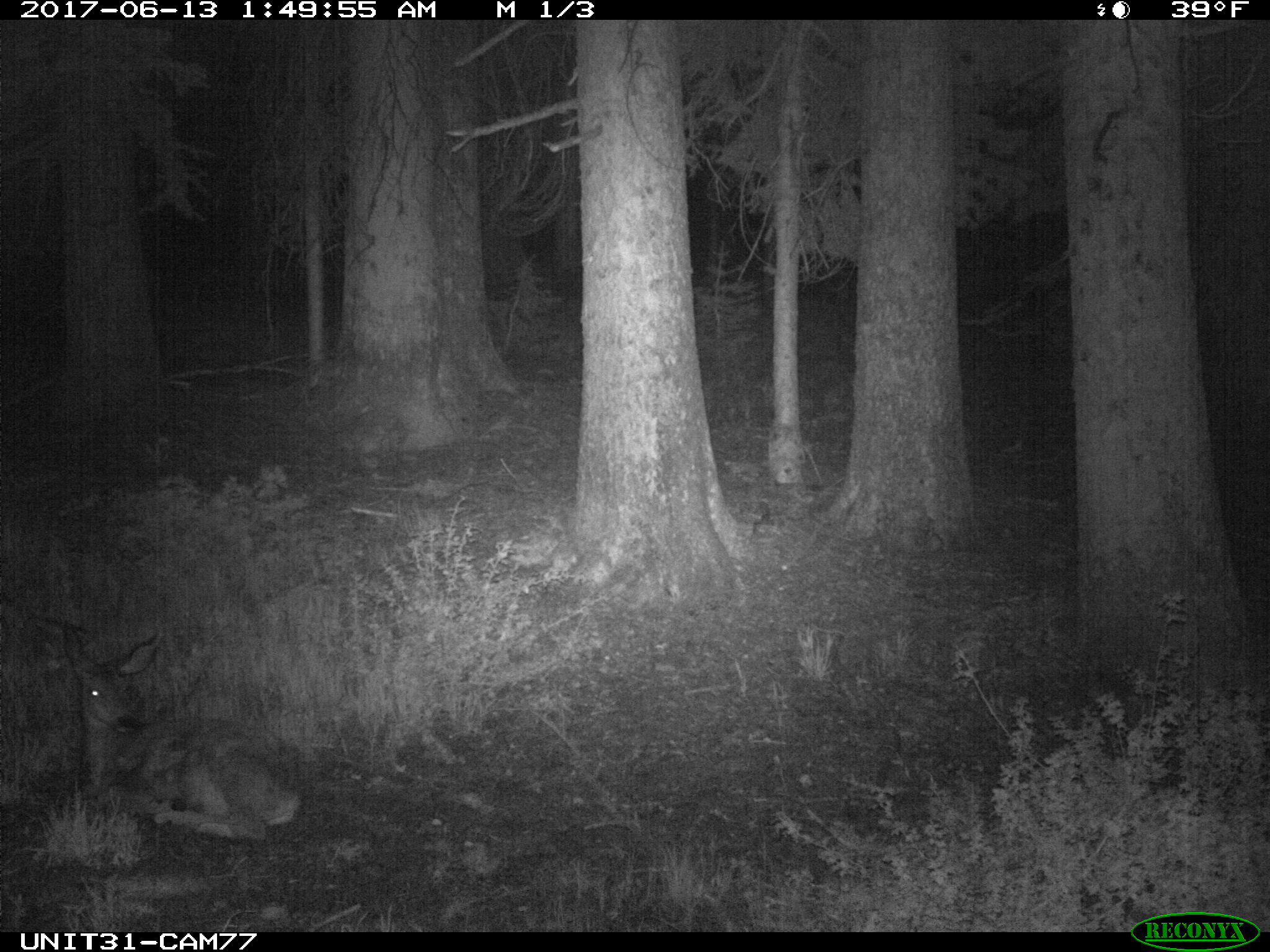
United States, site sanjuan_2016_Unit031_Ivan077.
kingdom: Animalia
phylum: Chordata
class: Mammalia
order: Artiodactyla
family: Cervidae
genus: Odocoileus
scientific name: Odocoileus hemionus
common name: mule deer